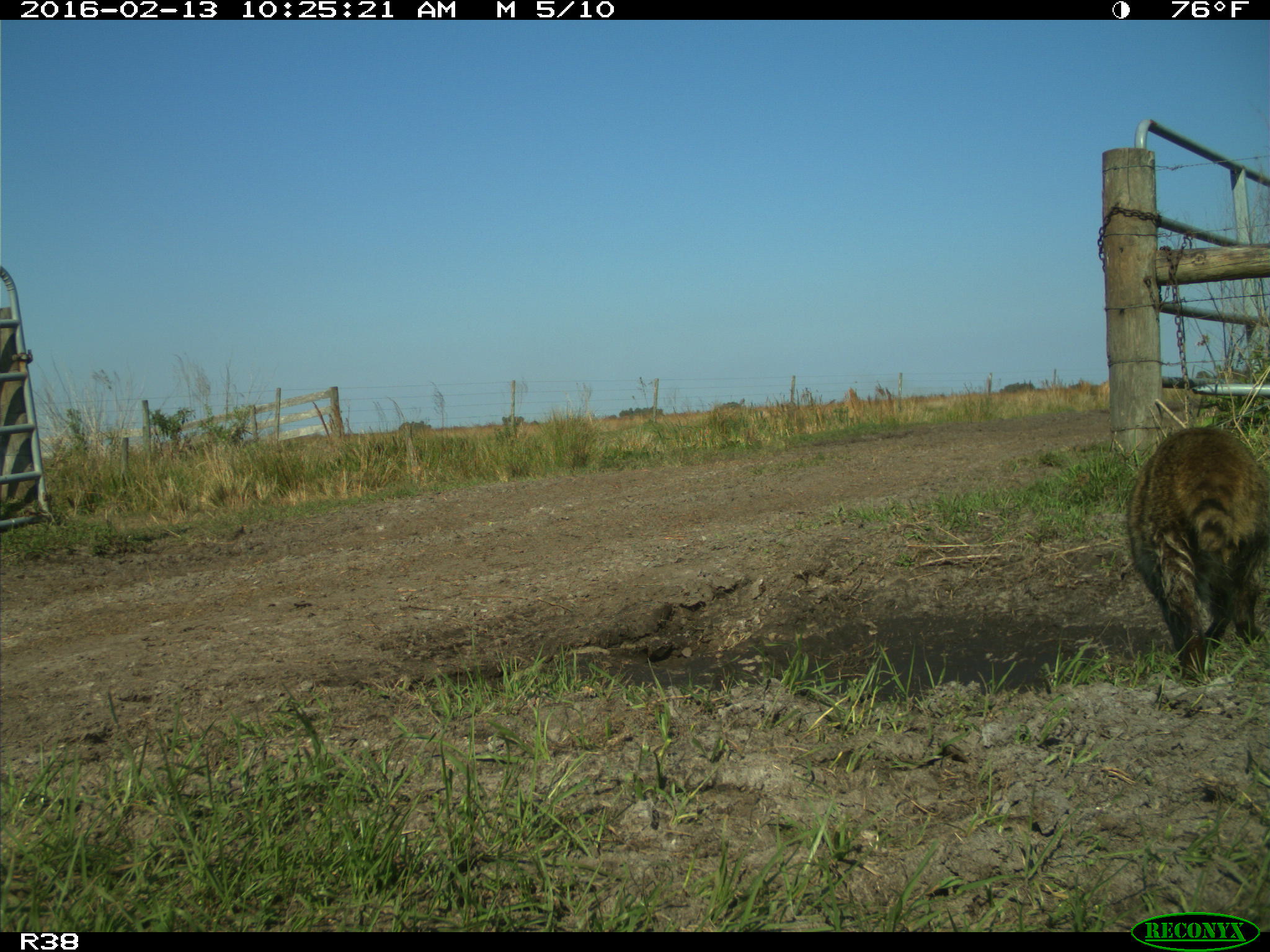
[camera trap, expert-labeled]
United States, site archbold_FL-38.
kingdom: Animalia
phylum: Chordata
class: Mammalia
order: Carnivora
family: Procyonidae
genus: Procyon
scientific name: Procyon lotor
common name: common raccoon